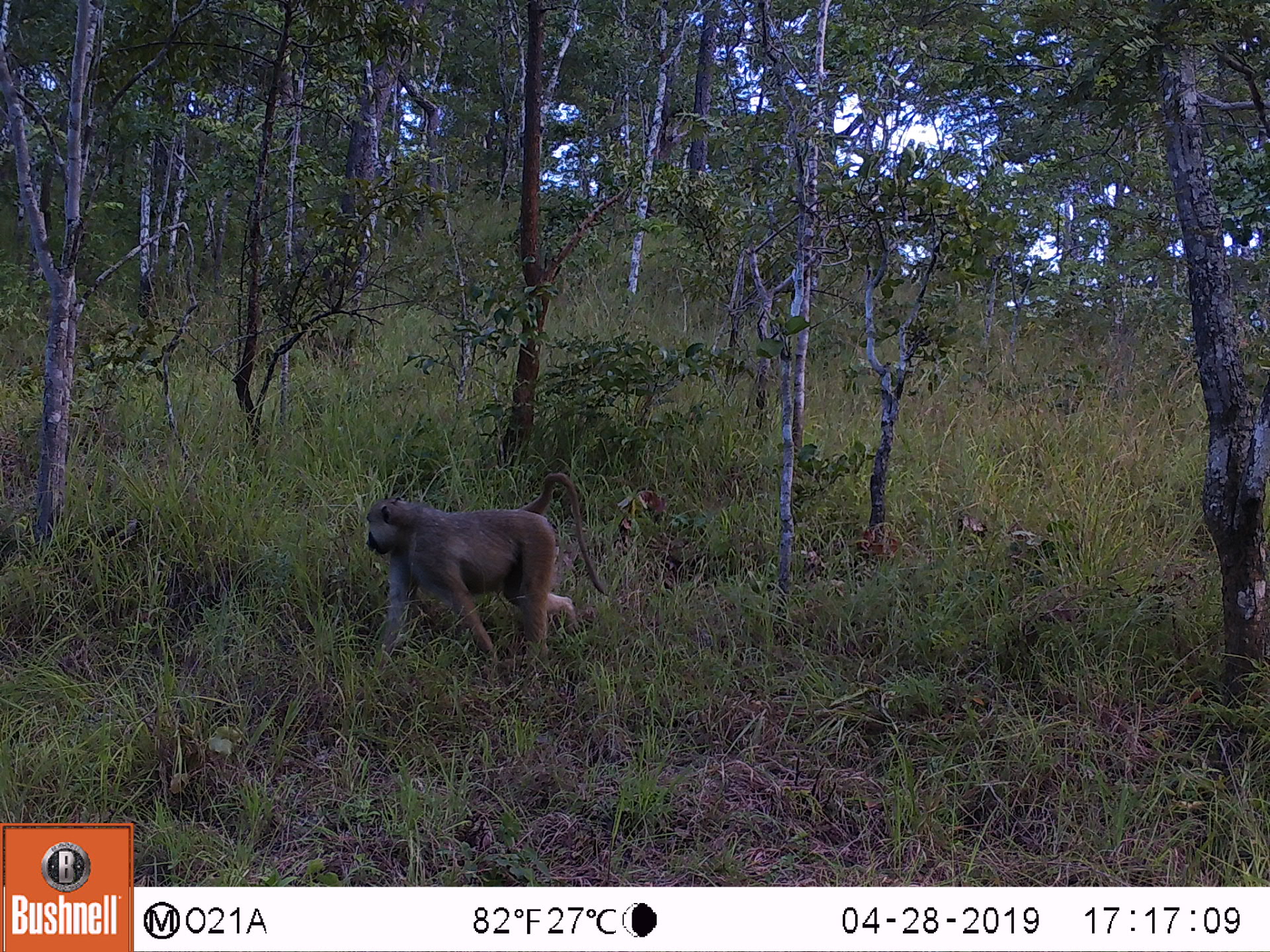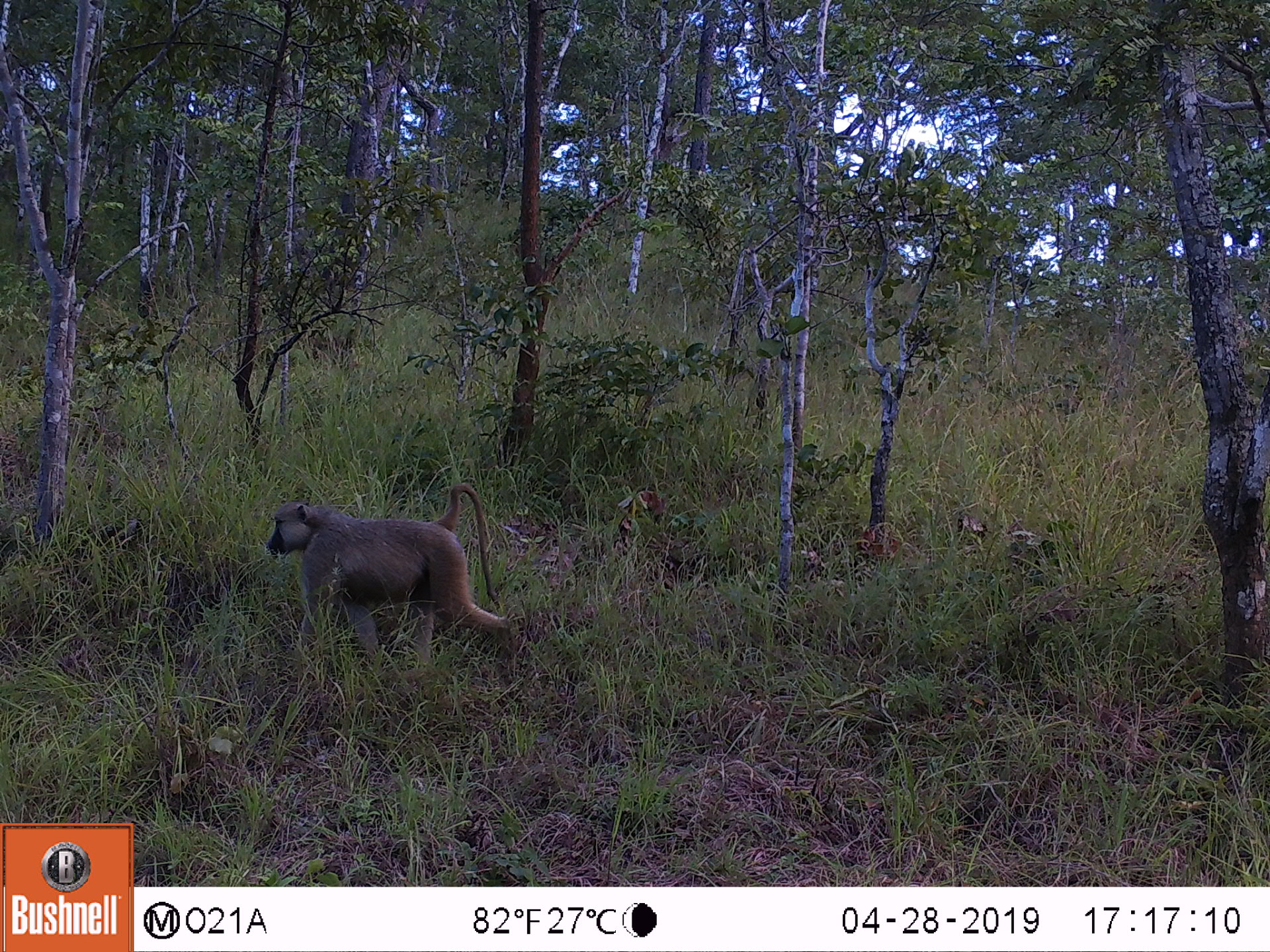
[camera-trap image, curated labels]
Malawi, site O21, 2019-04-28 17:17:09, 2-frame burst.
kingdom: Animalia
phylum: Chordata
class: Mammalia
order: Primates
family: Cercopithecidae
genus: Papio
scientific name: Papio cynocephalus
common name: yellow baboon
Yellow baboon (Papio cynocephalus), count 1.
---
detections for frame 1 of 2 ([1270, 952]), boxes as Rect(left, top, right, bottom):
yellow baboon: Rect(355, 459, 614, 671)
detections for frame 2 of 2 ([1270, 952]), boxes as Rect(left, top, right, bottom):
yellow baboon: Rect(262, 467, 512, 667)